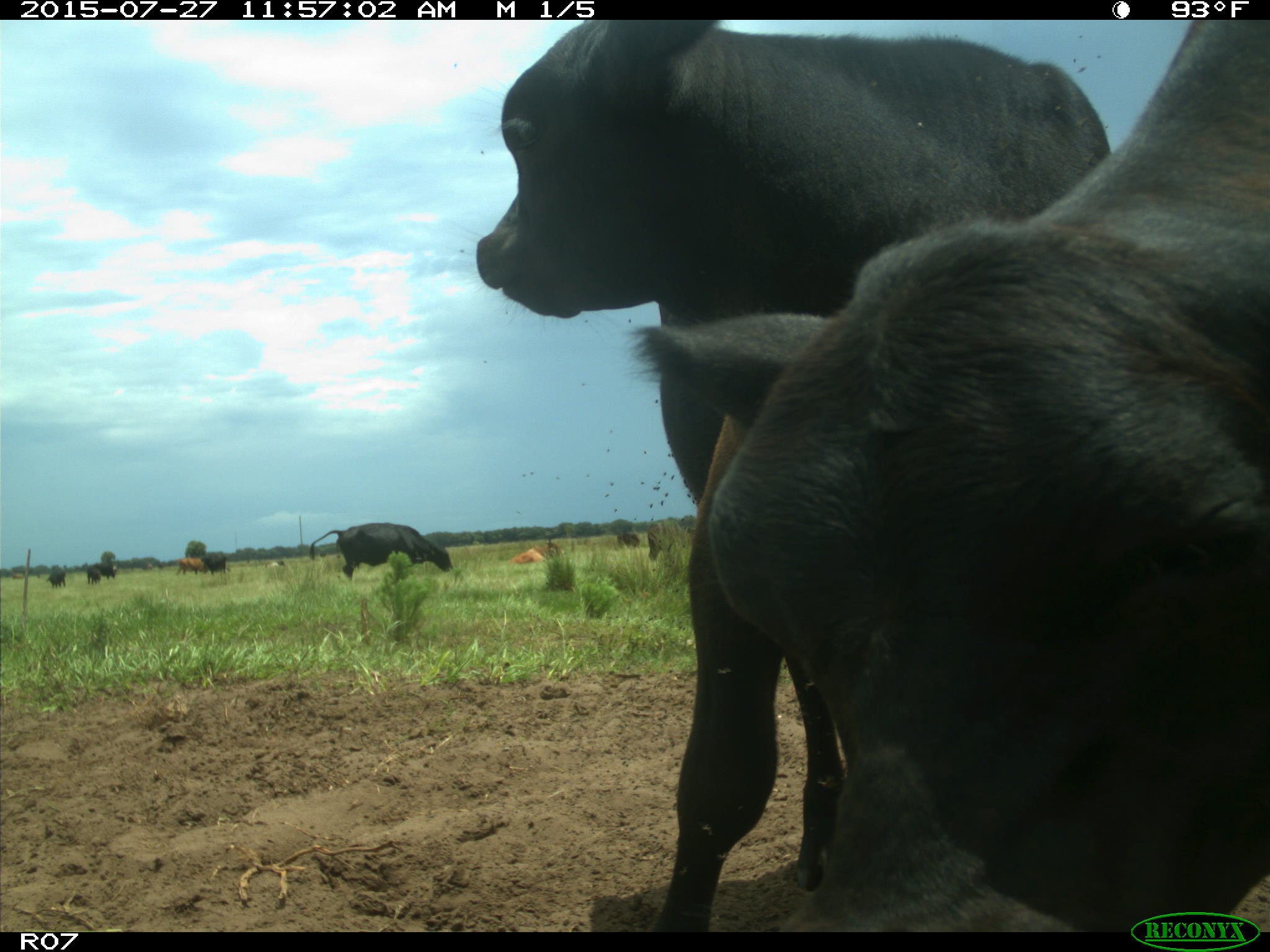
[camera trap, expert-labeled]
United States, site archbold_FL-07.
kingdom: Animalia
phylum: Chordata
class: Mammalia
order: Artiodactyla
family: Bovidae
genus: Bos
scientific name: Bos taurus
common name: domestic cow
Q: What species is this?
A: Bos taurus (domestic cow).